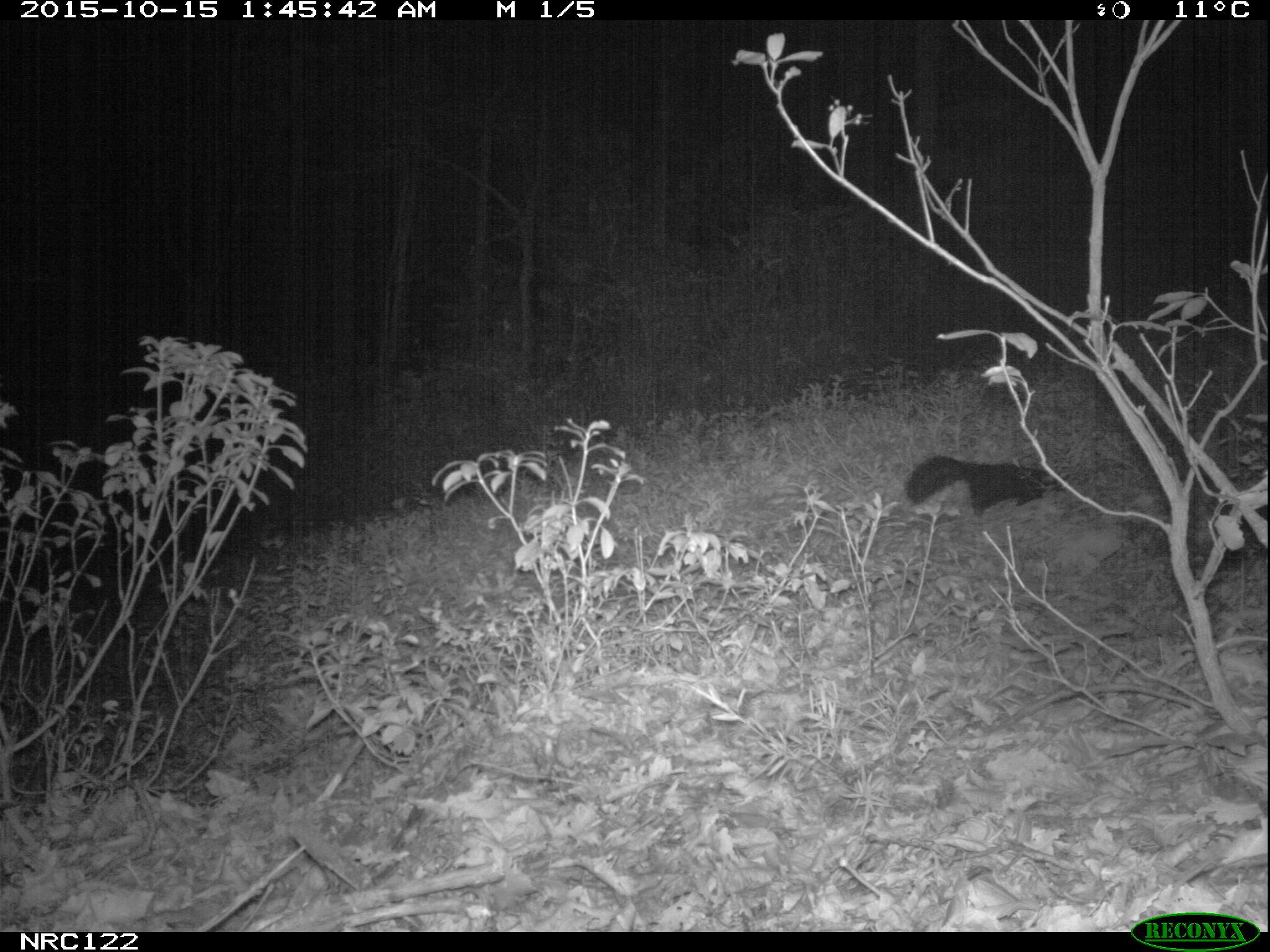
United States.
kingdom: Animalia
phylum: Chordata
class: Mammalia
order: Carnivora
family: Mephitidae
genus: Mephitis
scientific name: Mephitis mephitis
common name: striped skunk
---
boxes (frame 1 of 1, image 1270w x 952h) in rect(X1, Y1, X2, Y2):
Striped Skunk: rect(899, 447, 1066, 522)